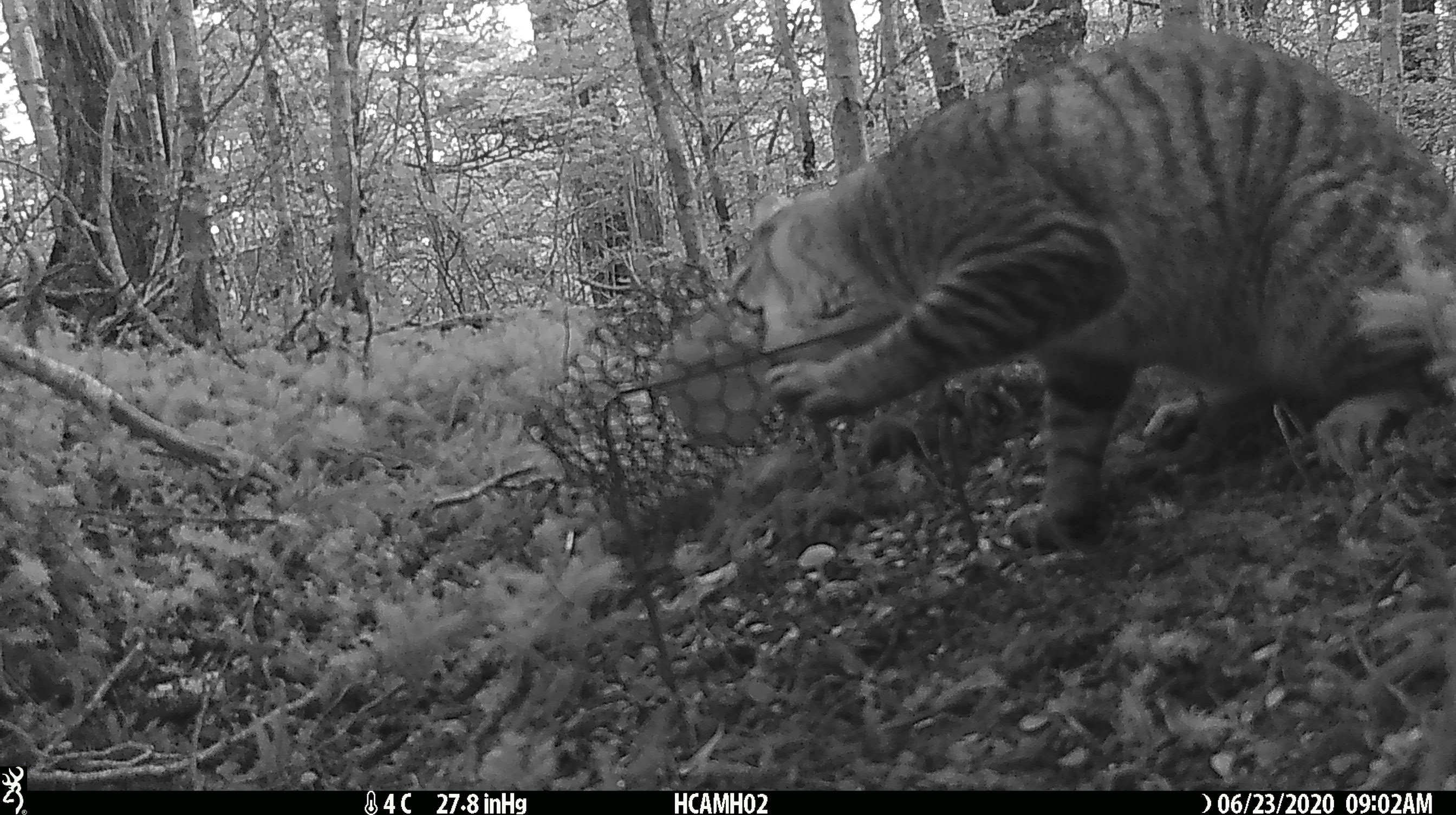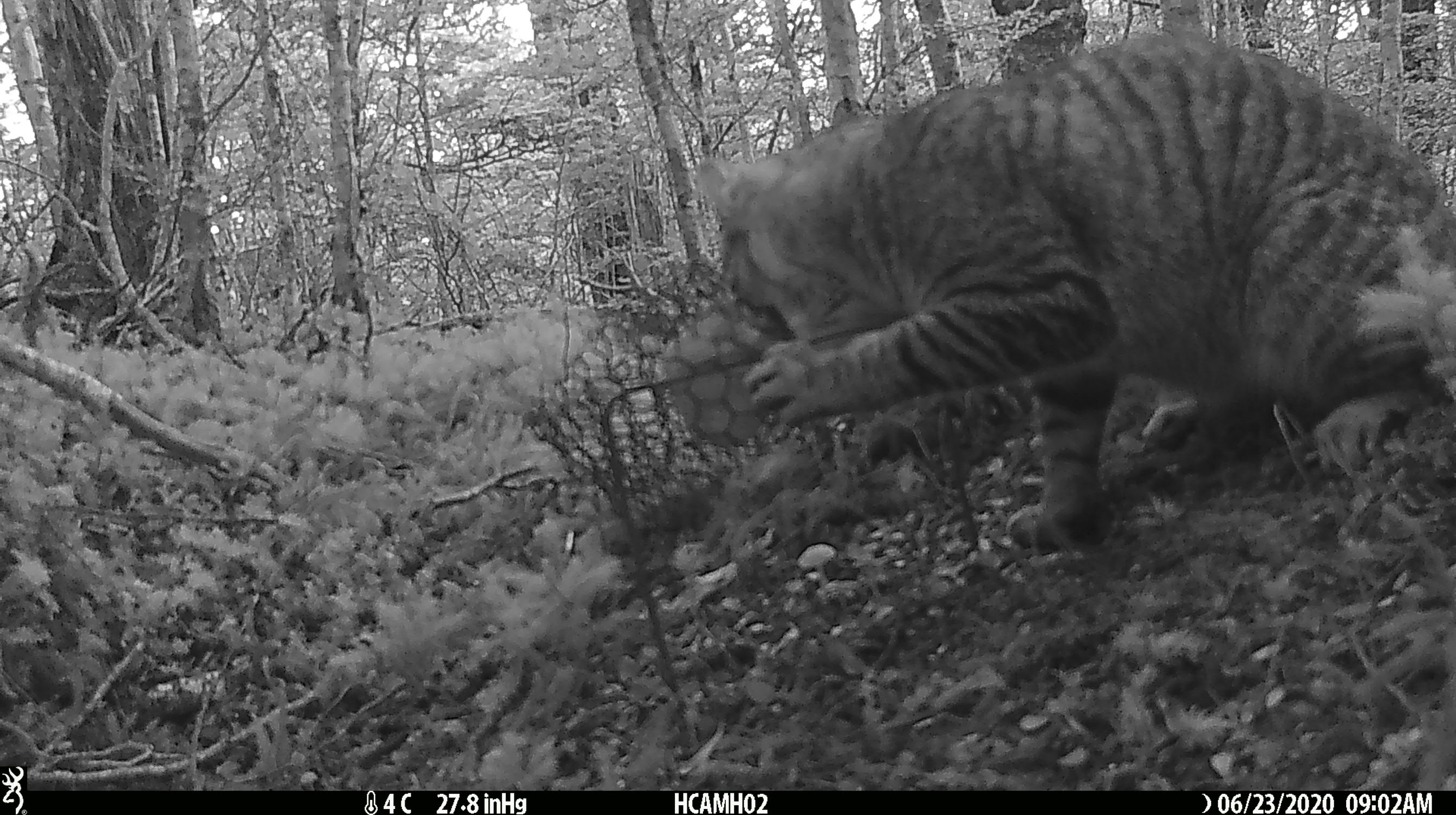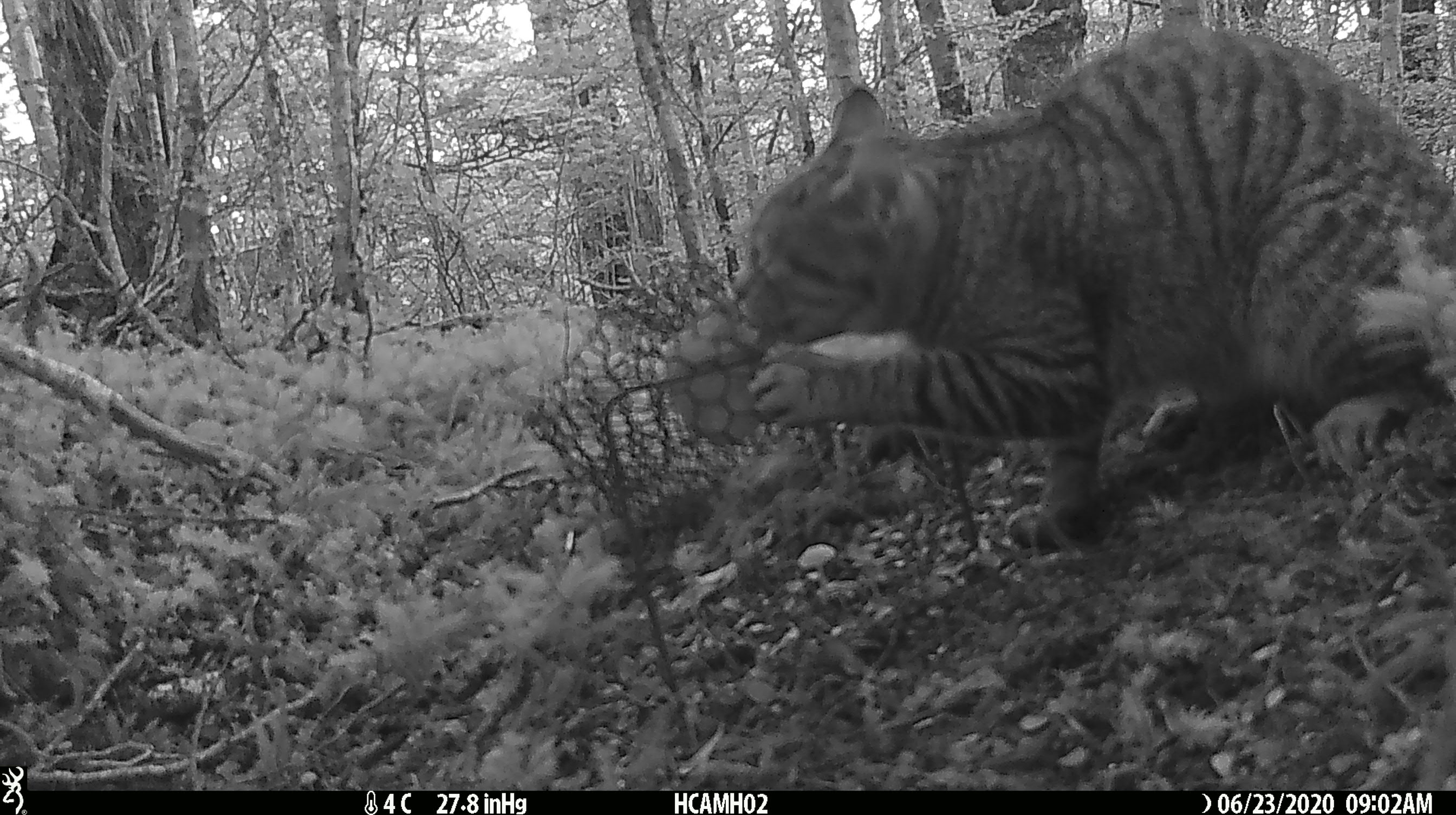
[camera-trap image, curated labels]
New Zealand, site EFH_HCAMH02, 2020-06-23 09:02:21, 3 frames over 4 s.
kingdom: Animalia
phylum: Chordata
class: Mammalia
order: Carnivora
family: Felidae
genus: Felis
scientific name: Felis catus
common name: domestic cat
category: cat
Cat (domestic cat) (Felis catus).